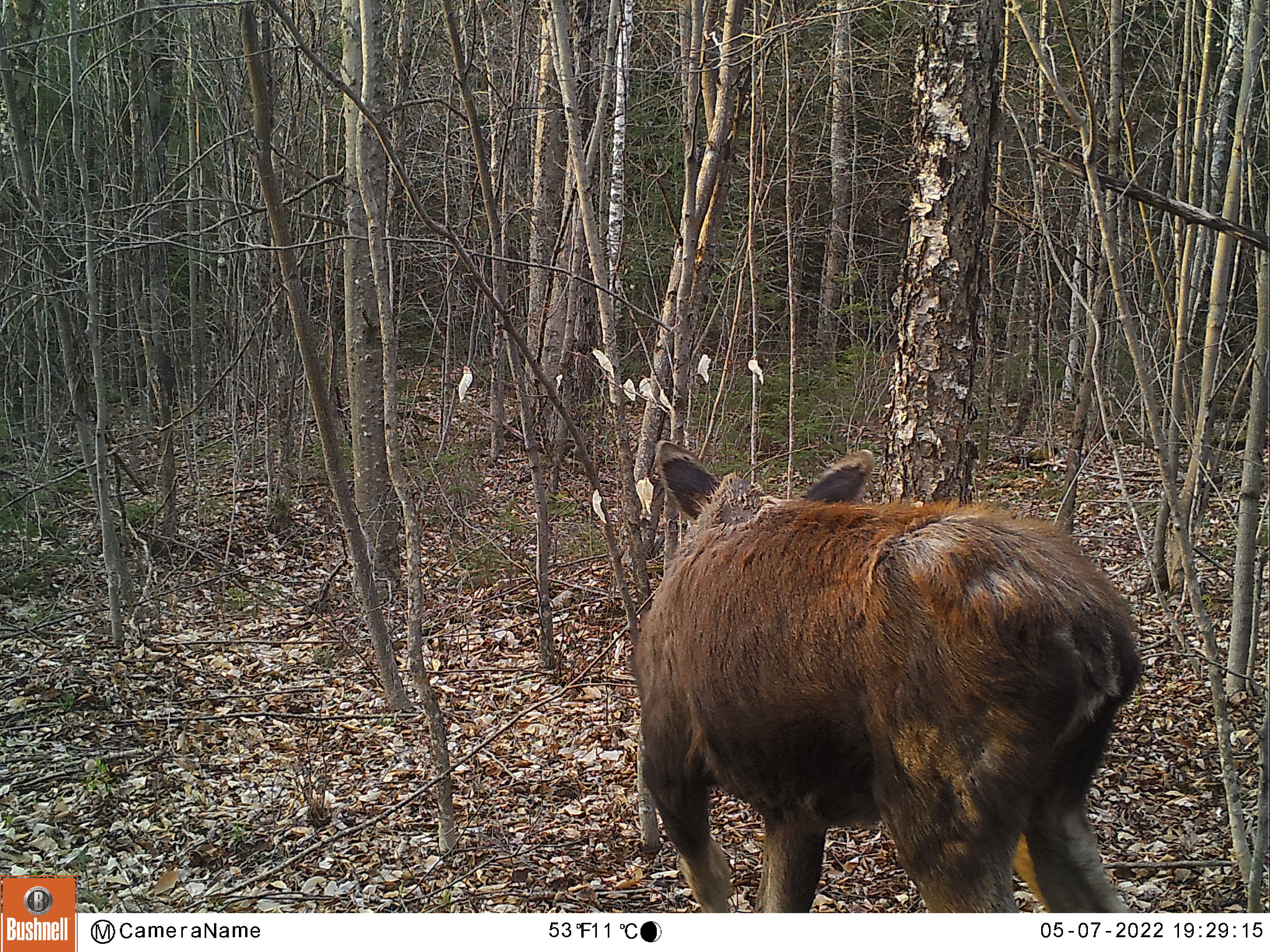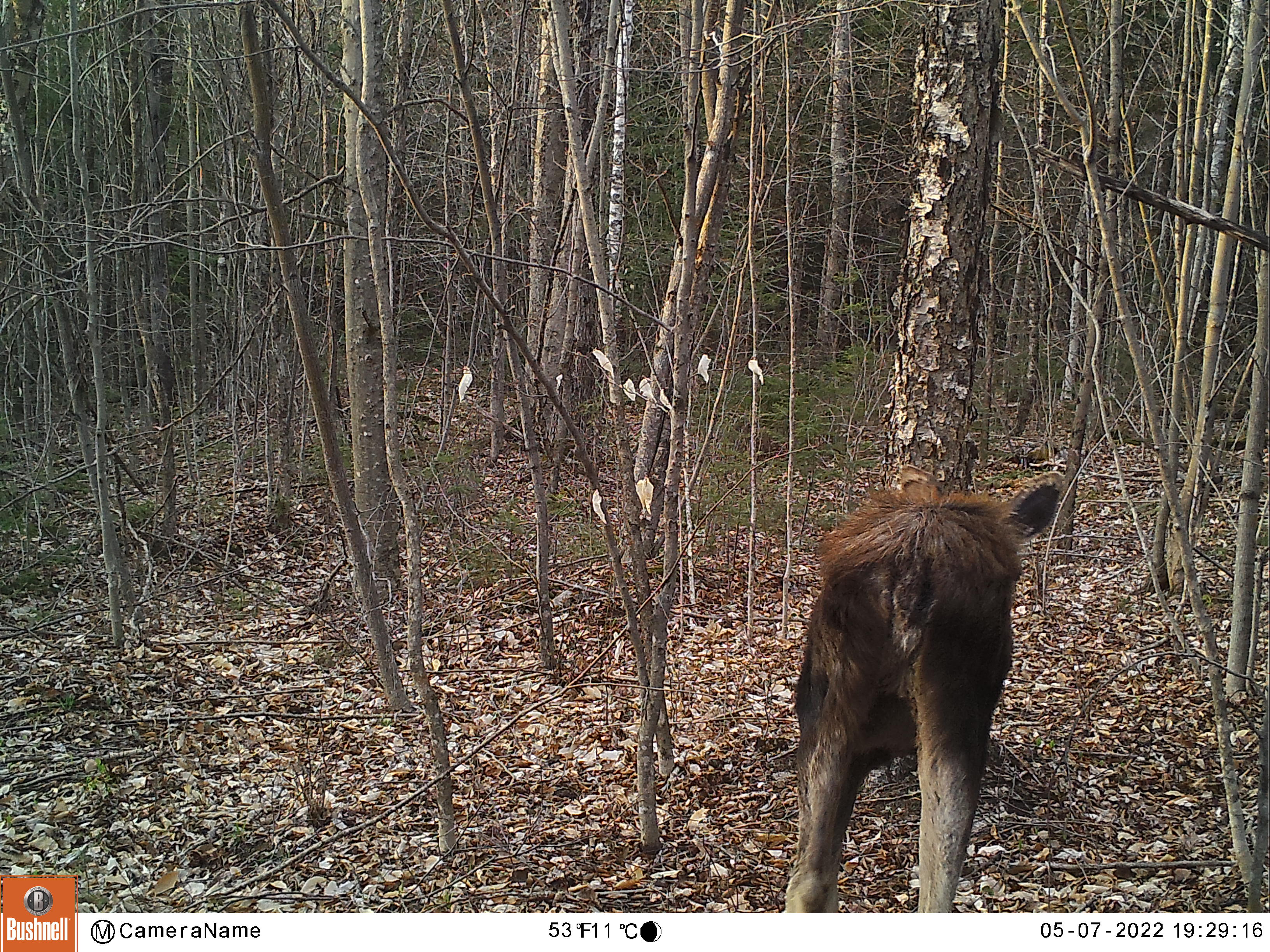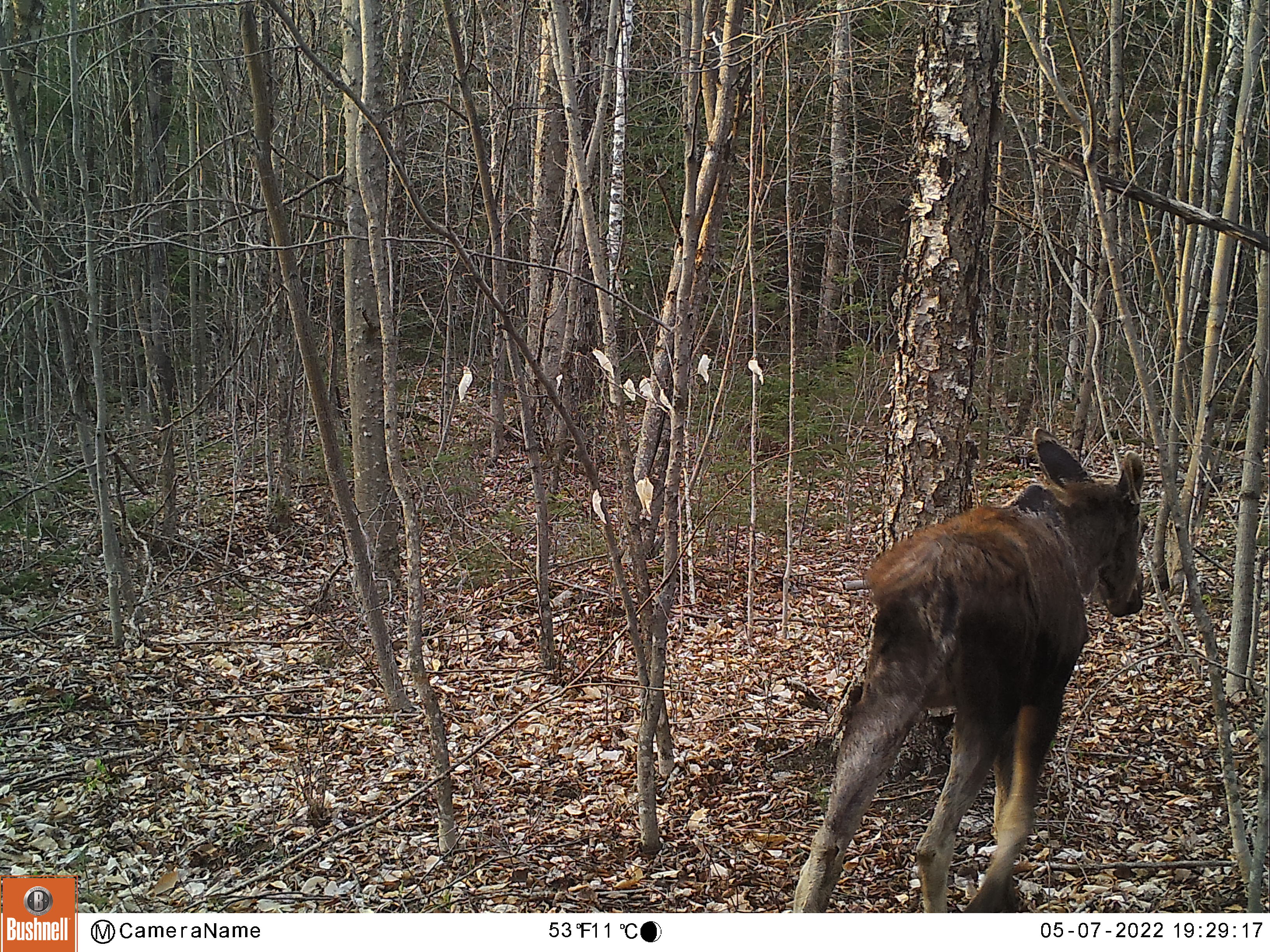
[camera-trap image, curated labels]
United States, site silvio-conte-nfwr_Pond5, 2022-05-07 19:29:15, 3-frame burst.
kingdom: Animalia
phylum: Chordata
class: Mammalia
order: Artiodactyla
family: Cervidae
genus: Alces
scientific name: Alces alces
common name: moose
Moose (Alces alces).